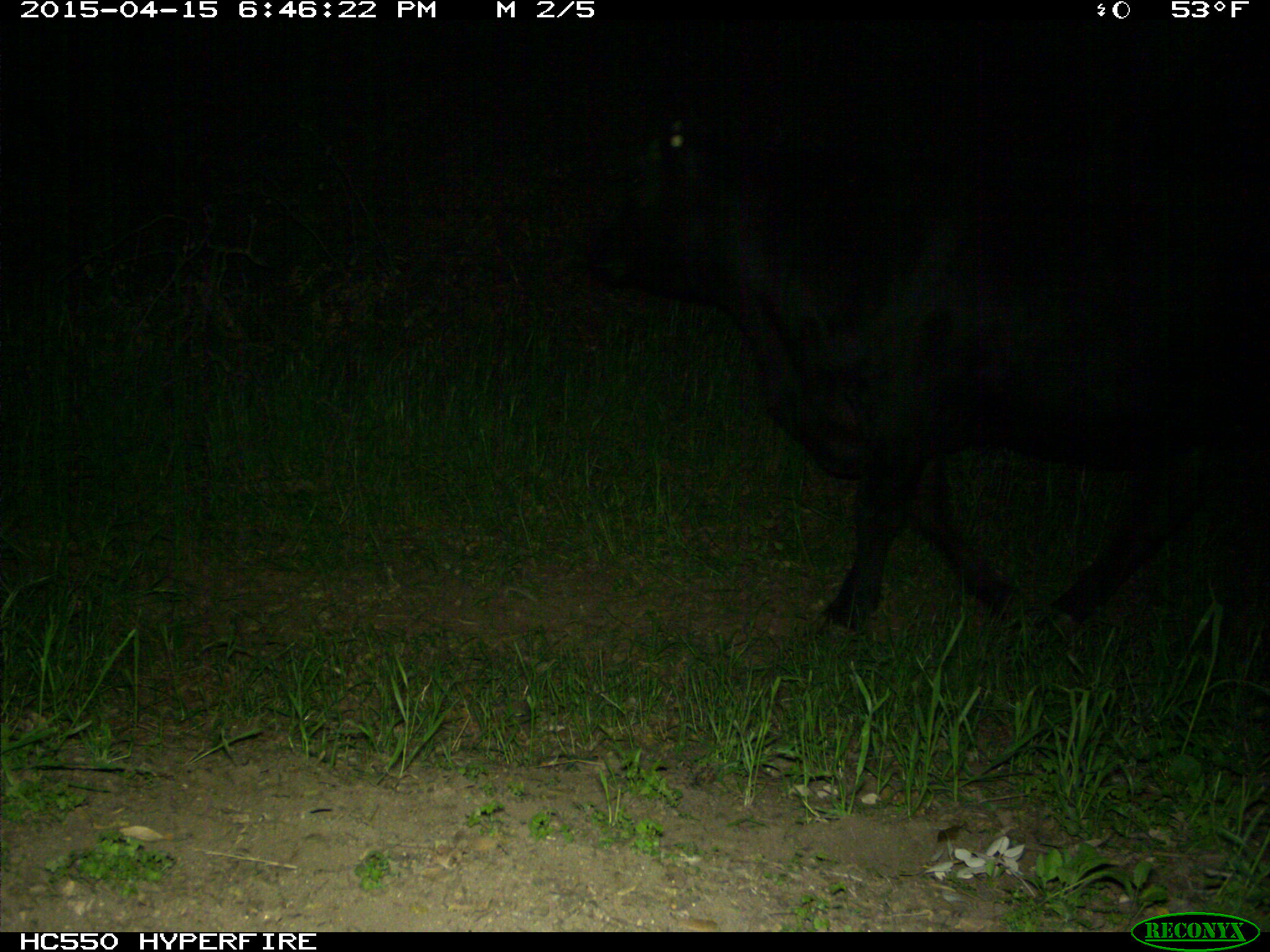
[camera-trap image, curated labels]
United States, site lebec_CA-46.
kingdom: Animalia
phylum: Chordata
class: Mammalia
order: Artiodactyla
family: Bovidae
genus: Bos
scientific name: Bos taurus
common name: domestic cow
Bos taurus (domestic cow).